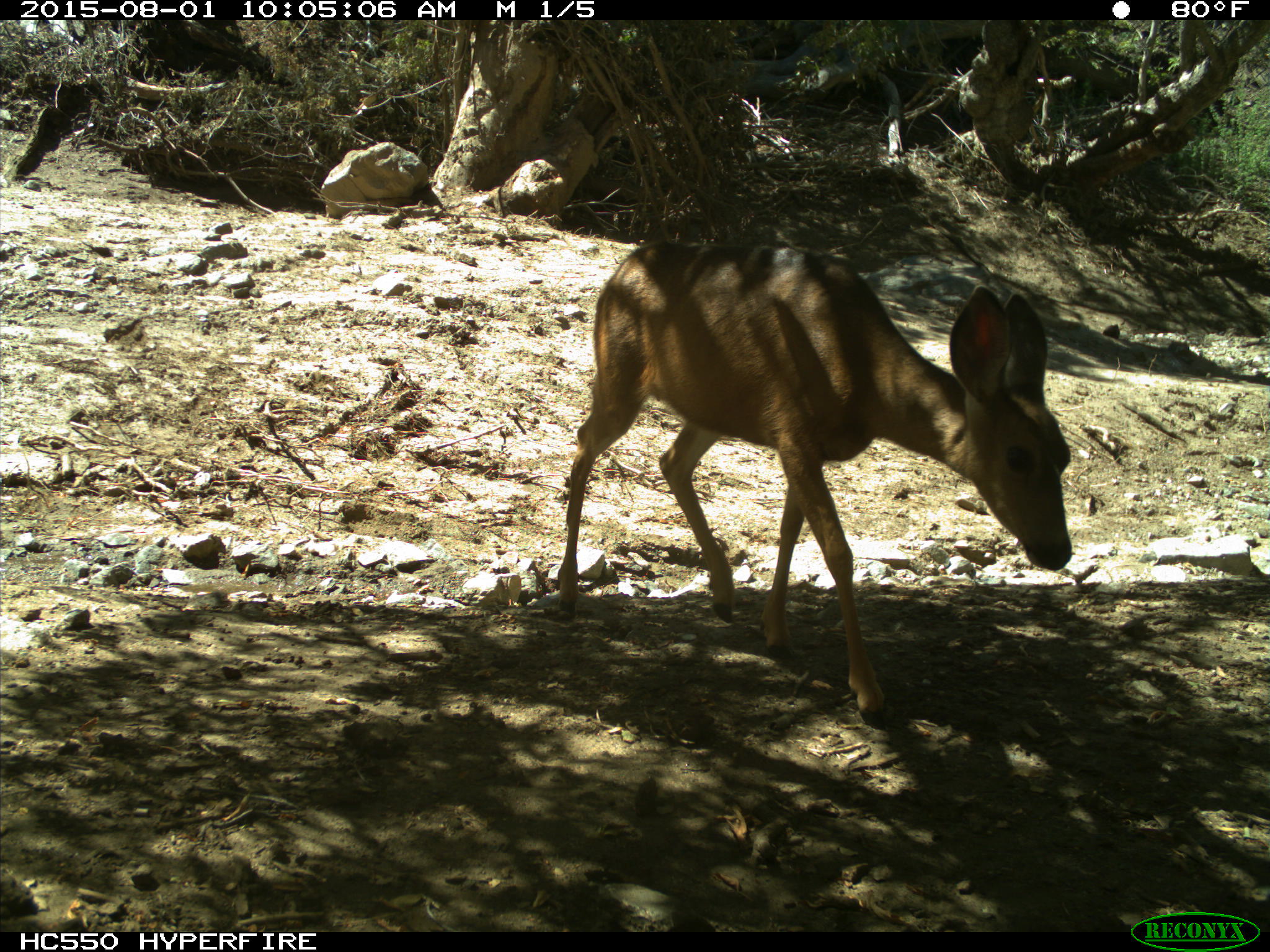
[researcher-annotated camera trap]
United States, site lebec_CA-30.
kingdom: Animalia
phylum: Chordata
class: Mammalia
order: Artiodactyla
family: Cervidae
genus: Odocoileus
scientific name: Odocoileus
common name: deer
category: unidentified deer